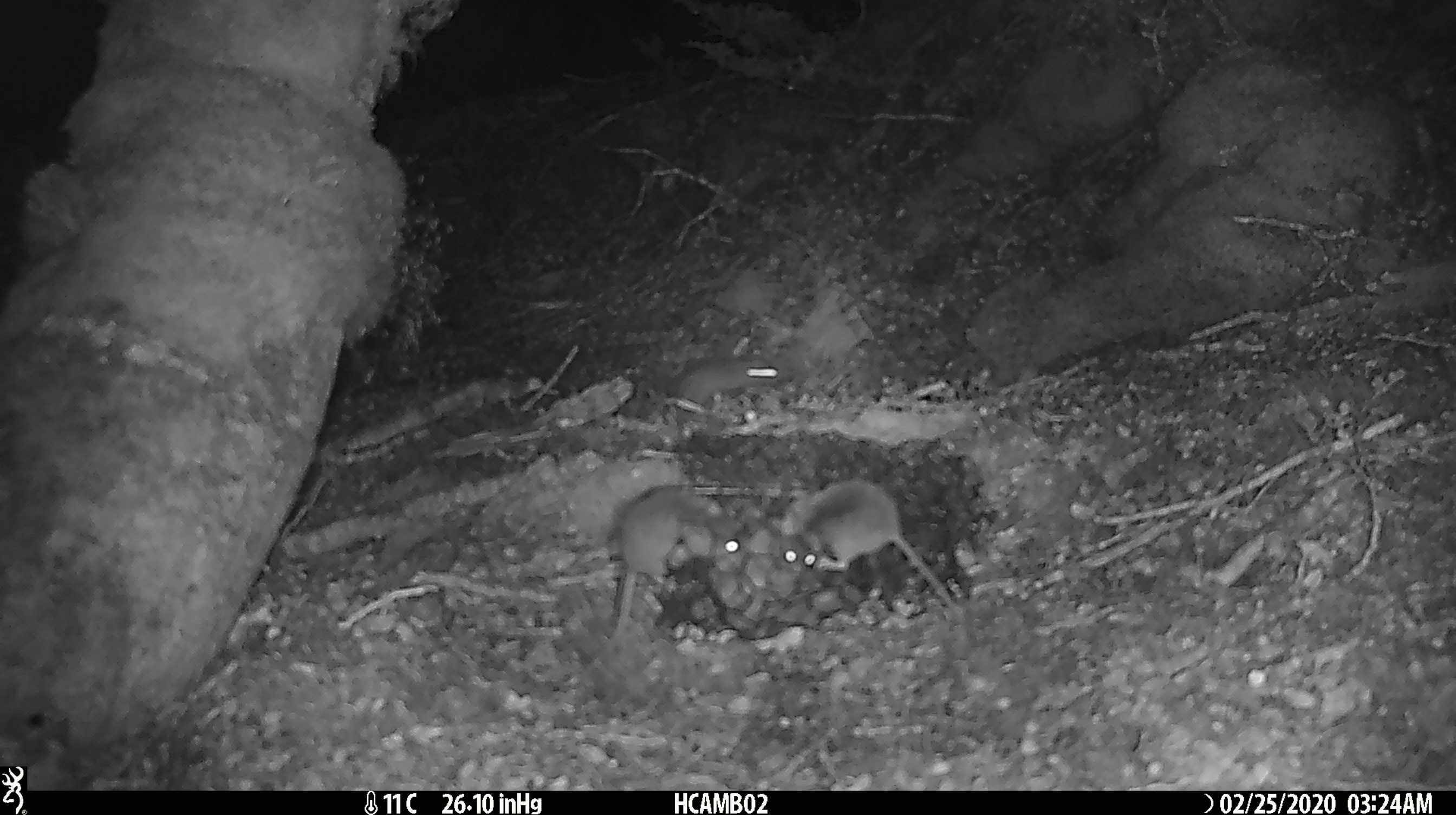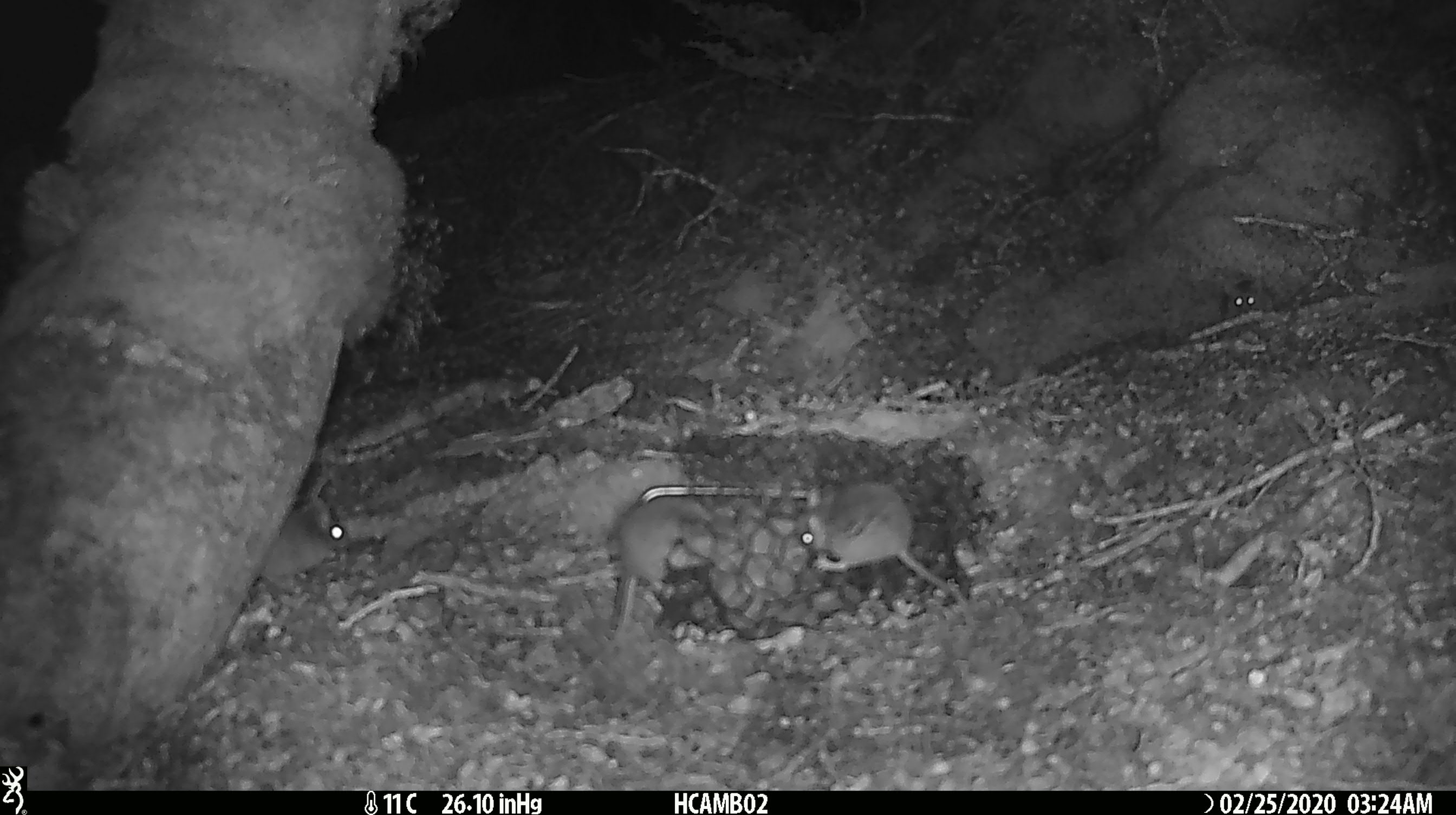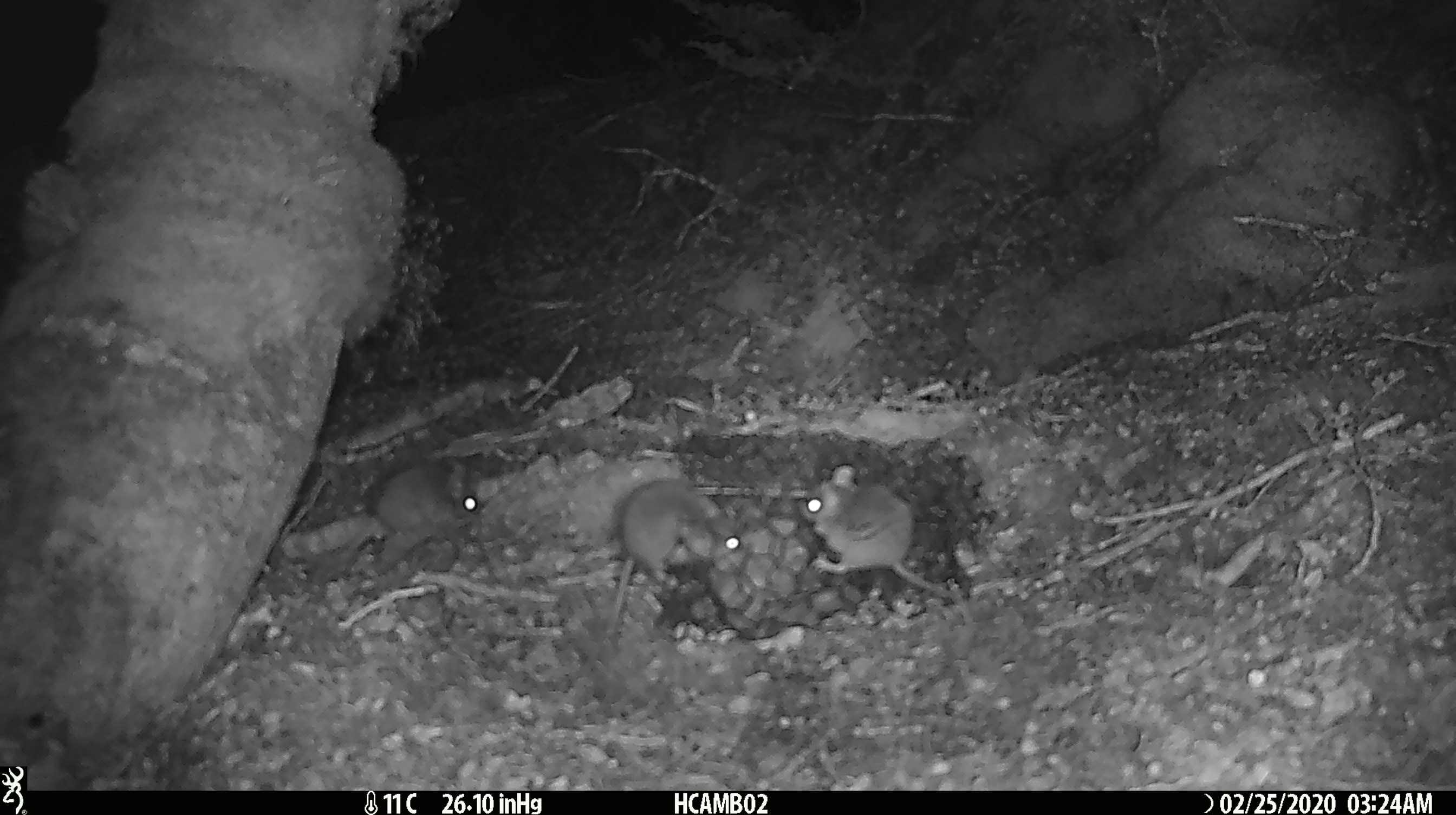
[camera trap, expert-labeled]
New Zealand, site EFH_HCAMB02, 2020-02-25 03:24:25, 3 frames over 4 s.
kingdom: Animalia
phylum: Chordata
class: Mammalia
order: Rodentia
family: Muridae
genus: Mus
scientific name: Mus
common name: mouse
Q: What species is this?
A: Mouse (Mus).